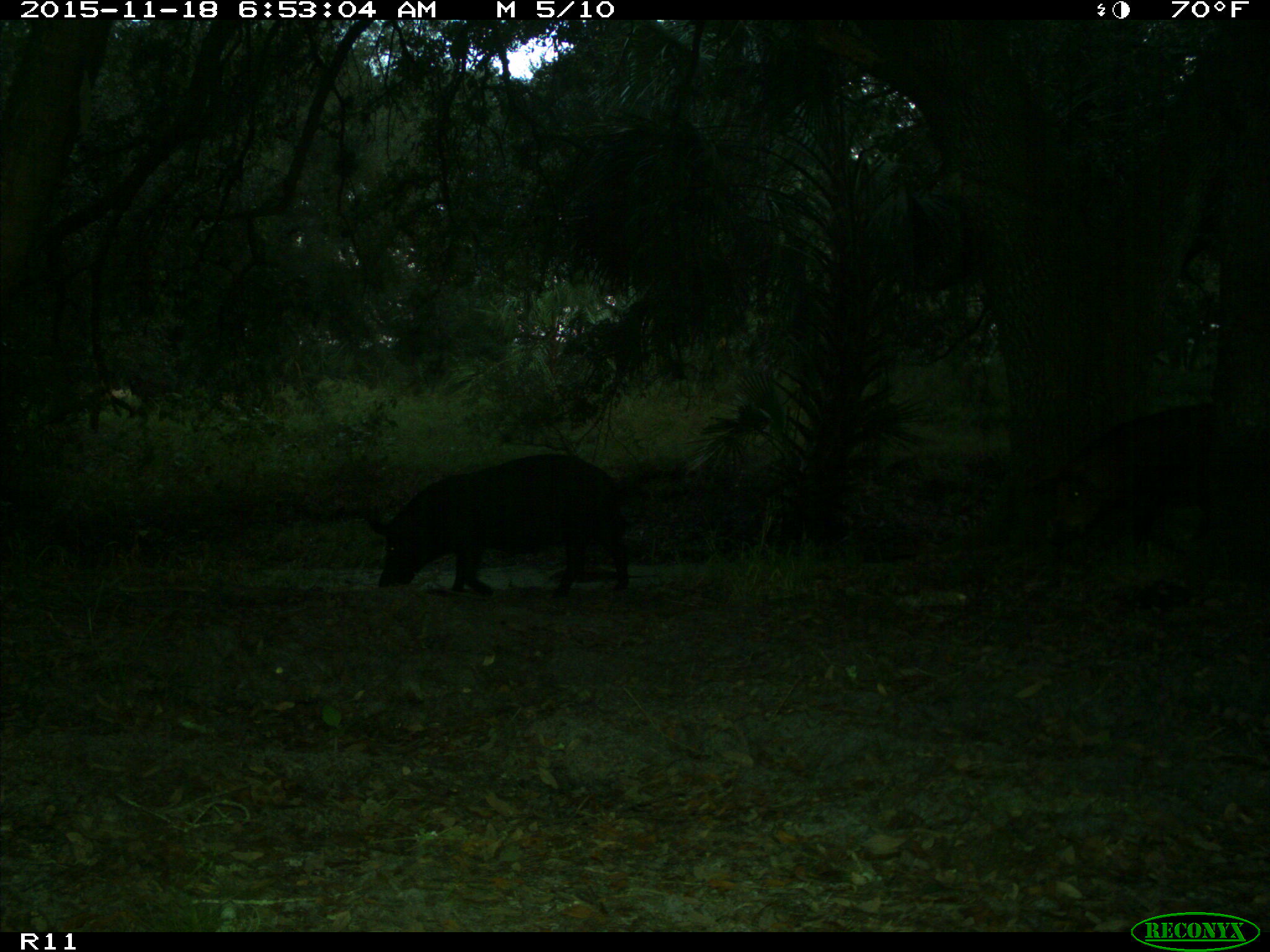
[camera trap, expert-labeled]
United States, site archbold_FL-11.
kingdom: Animalia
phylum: Chordata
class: Mammalia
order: Artiodactyla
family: Suidae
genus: Sus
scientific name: Sus scrofa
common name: wild boar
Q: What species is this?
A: Sus scrofa (wild boar).